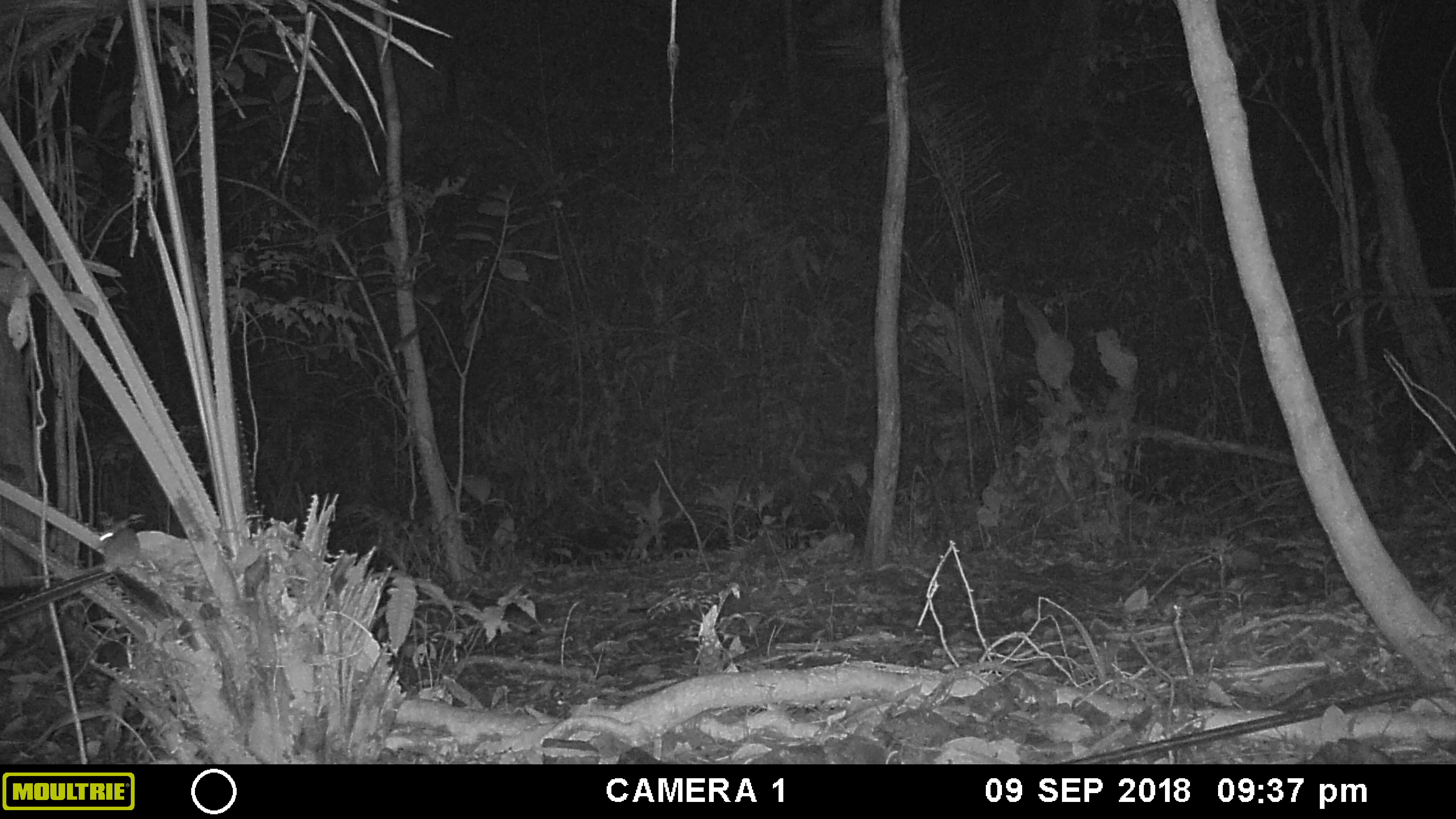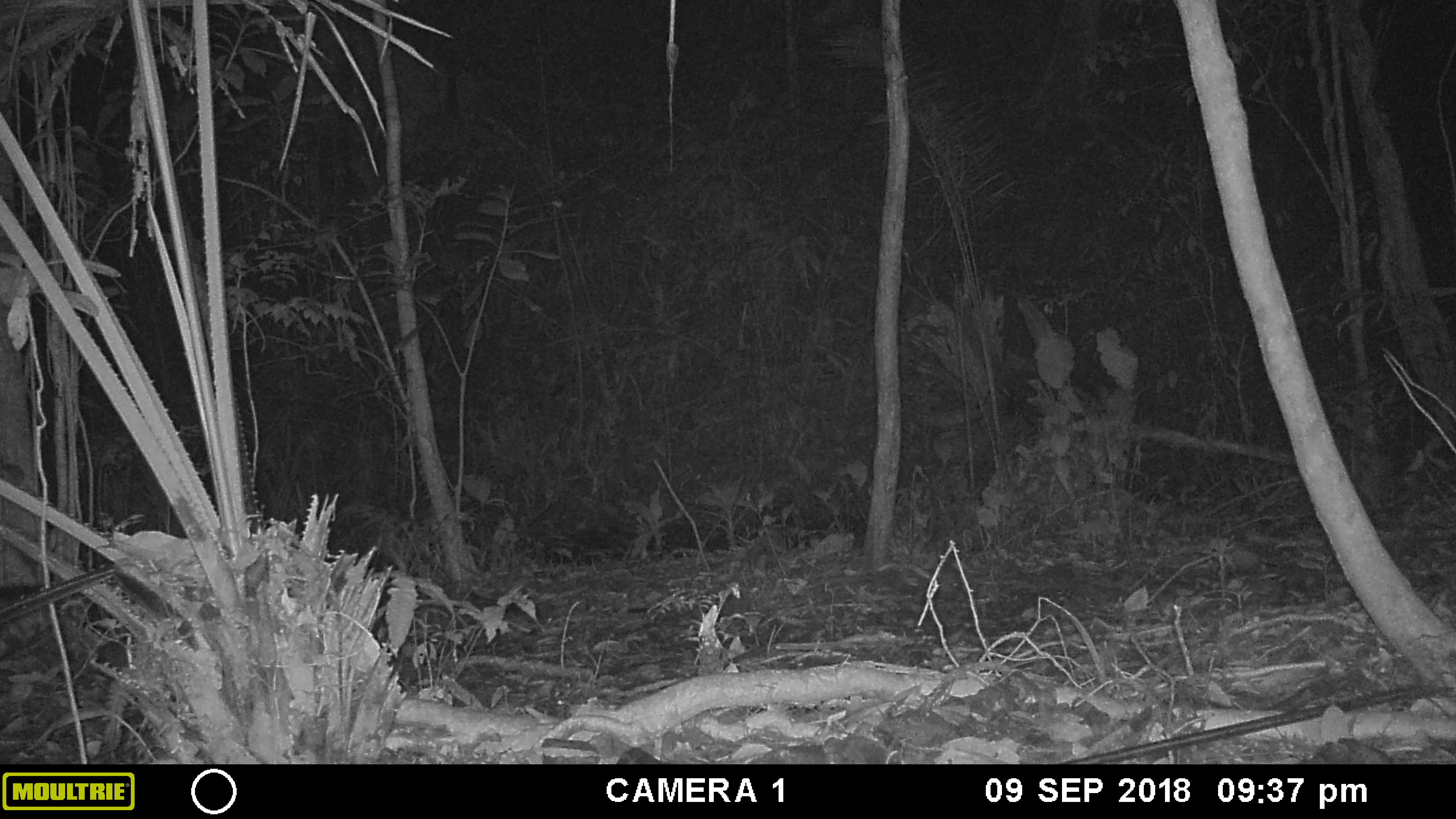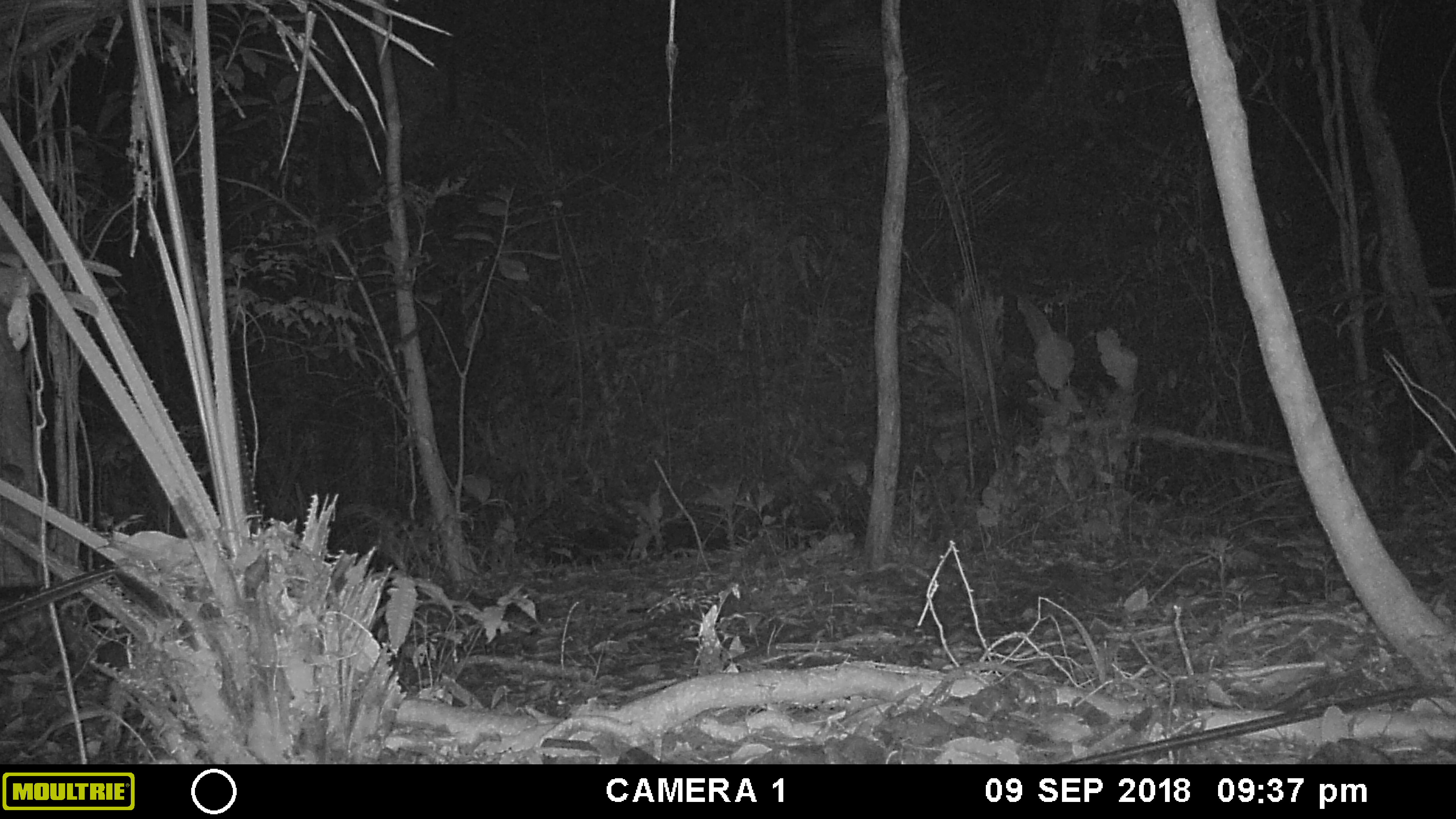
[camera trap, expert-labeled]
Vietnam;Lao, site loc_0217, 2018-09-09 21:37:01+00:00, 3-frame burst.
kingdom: Animalia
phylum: Chordata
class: Aves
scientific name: Aves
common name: bird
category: unidentified bird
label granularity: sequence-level